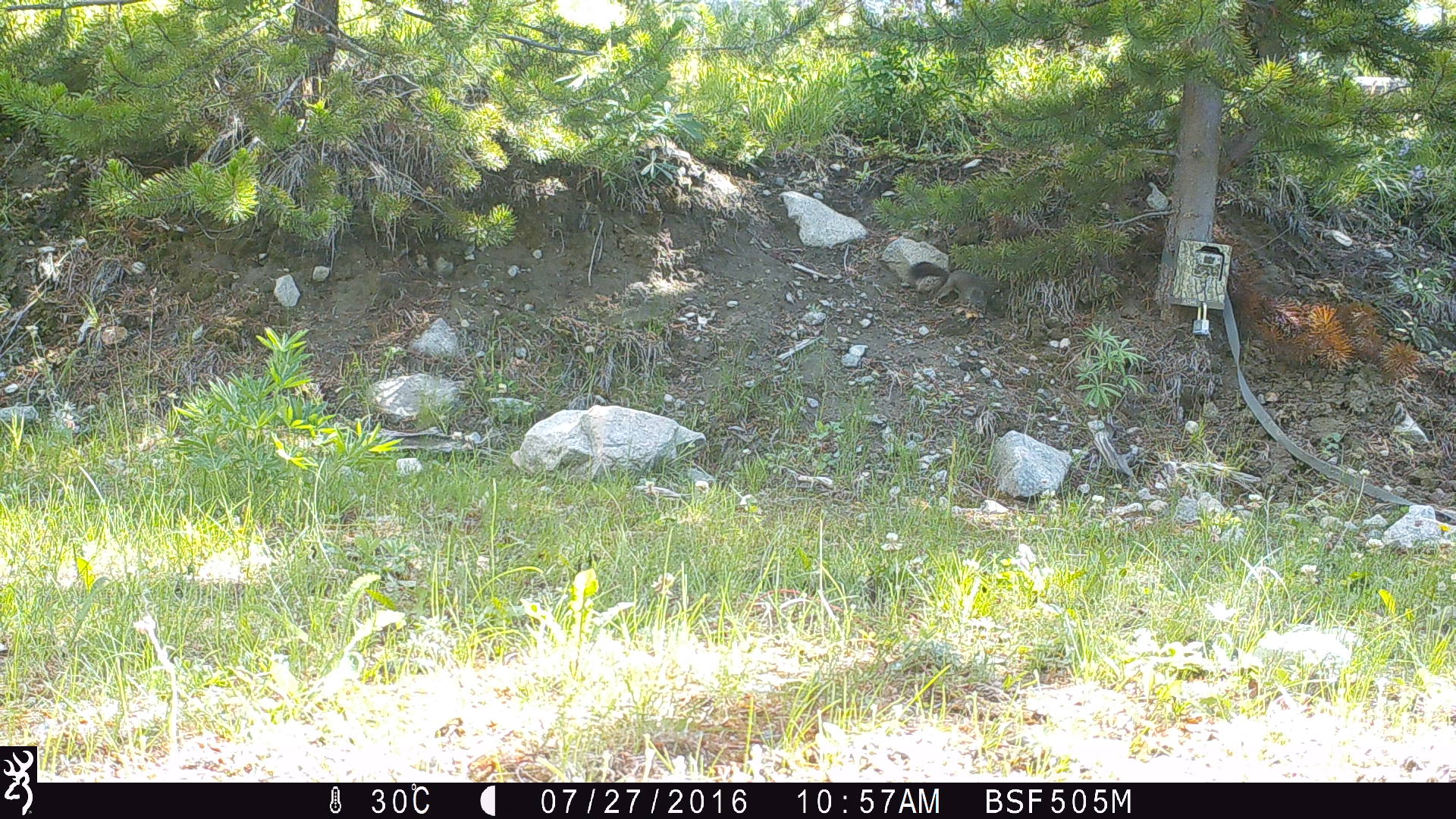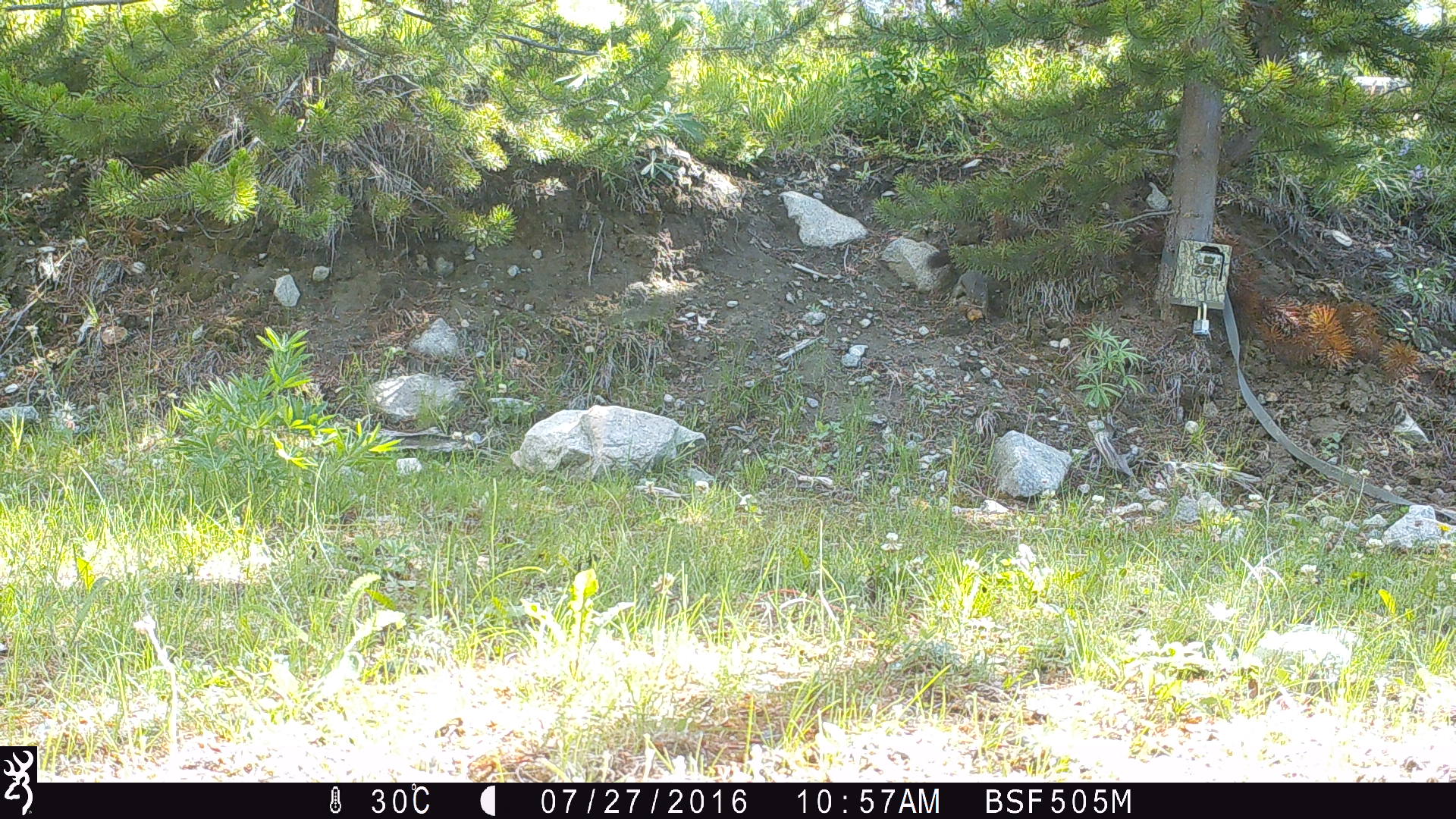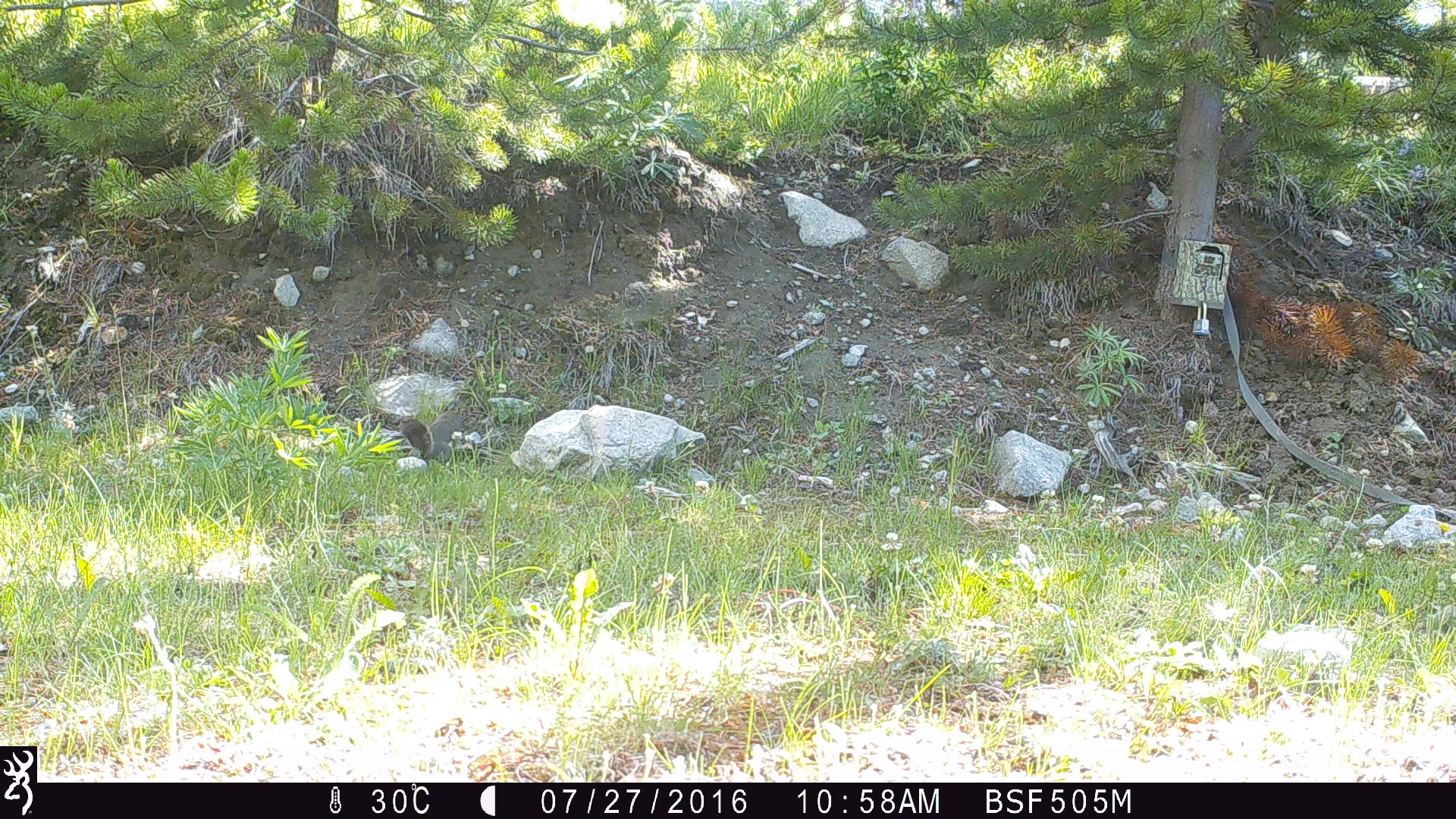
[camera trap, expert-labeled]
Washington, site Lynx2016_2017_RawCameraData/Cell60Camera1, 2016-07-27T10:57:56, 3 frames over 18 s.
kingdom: Animalia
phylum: Chordata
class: Mammalia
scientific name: Mammalia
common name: small mammal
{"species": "small mammal (Mammalia)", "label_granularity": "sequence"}